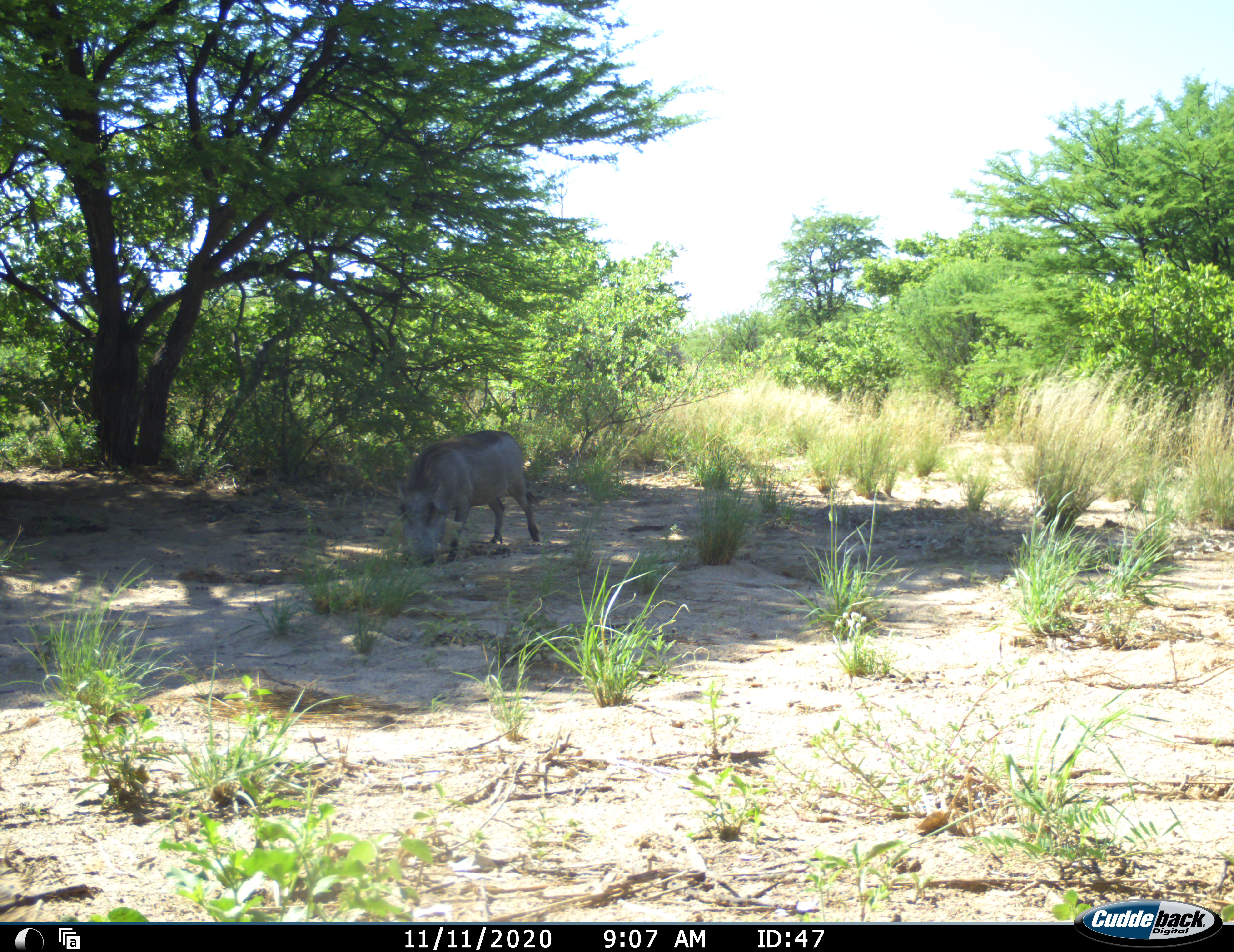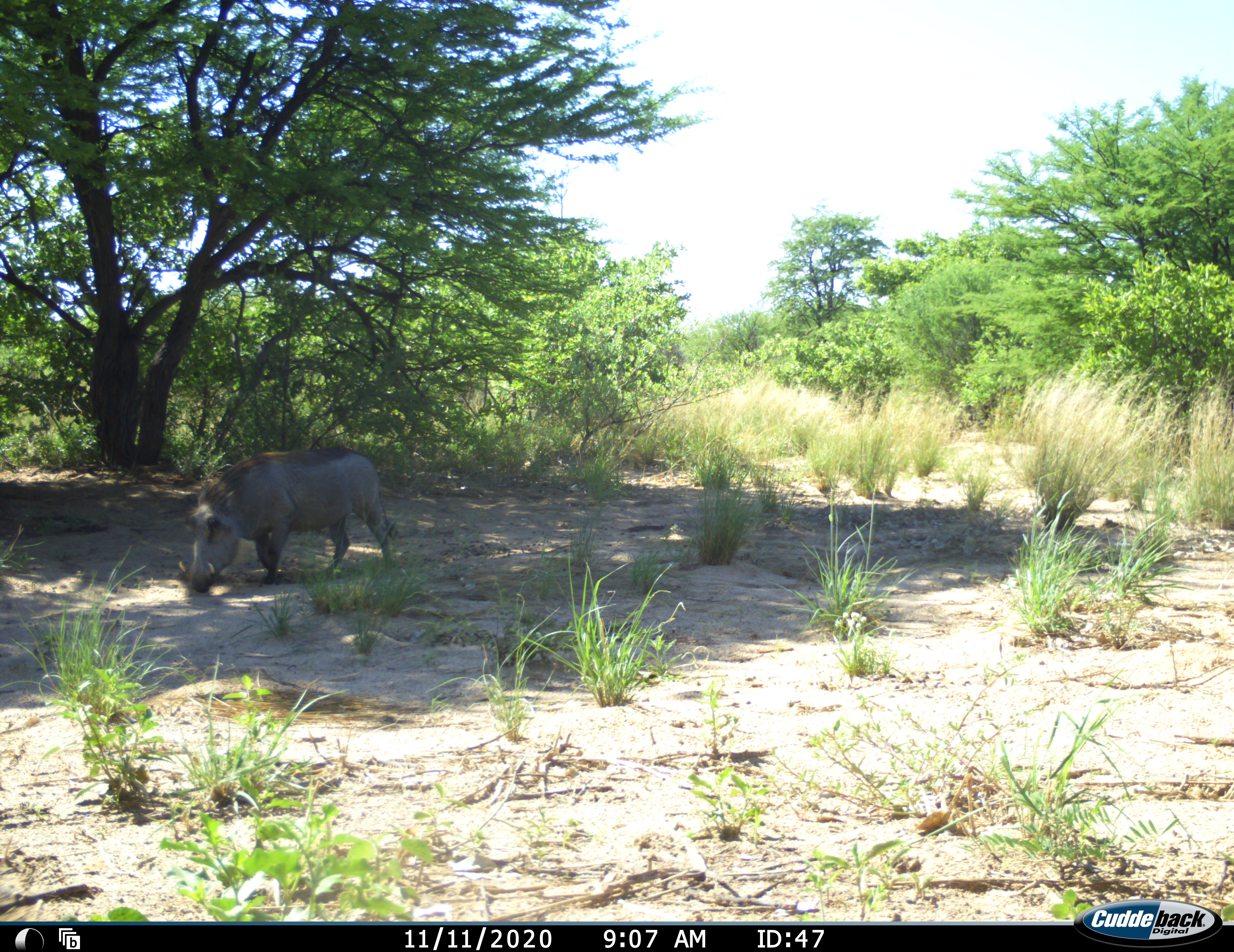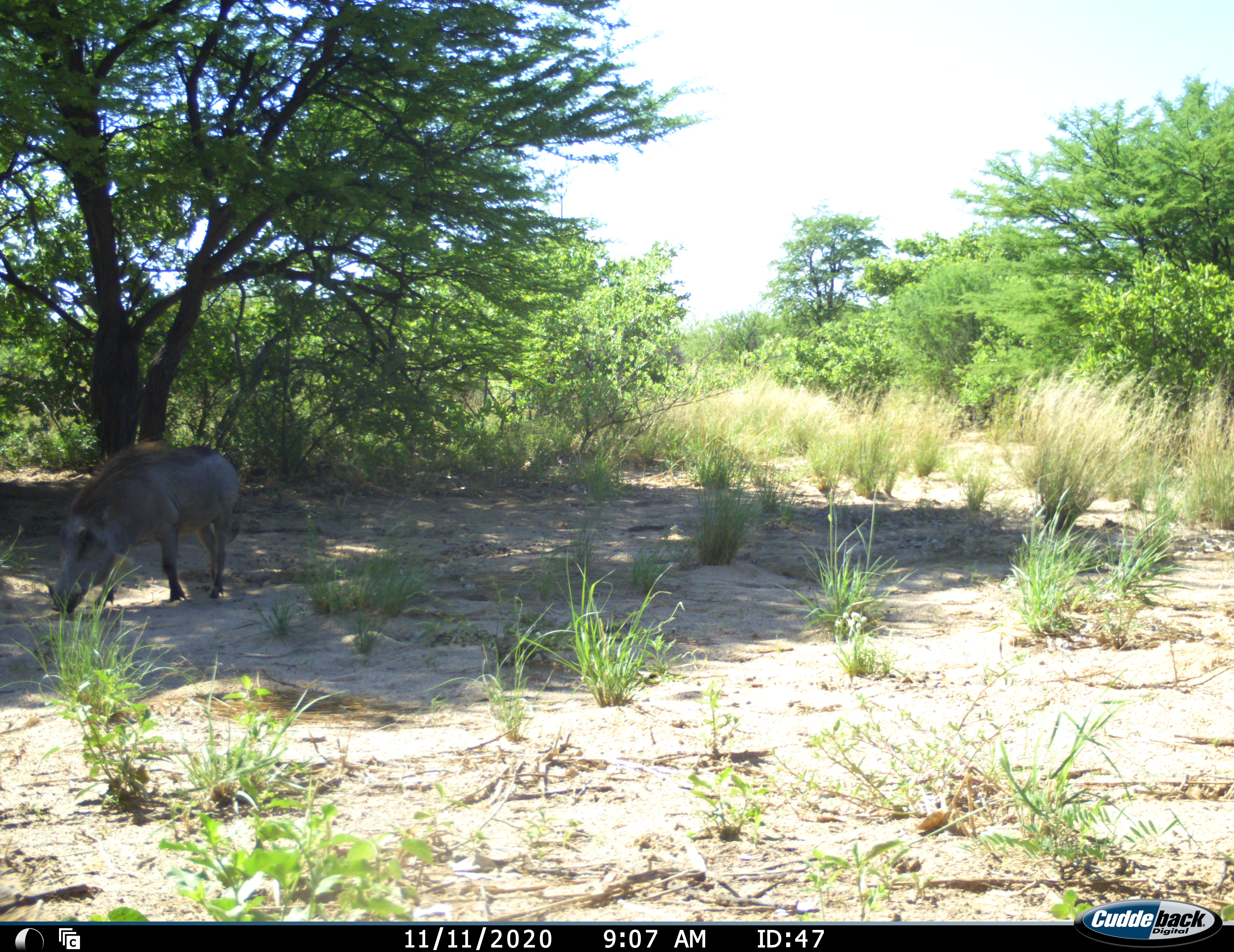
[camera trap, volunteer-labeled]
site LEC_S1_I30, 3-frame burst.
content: unidentified animal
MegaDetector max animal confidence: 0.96